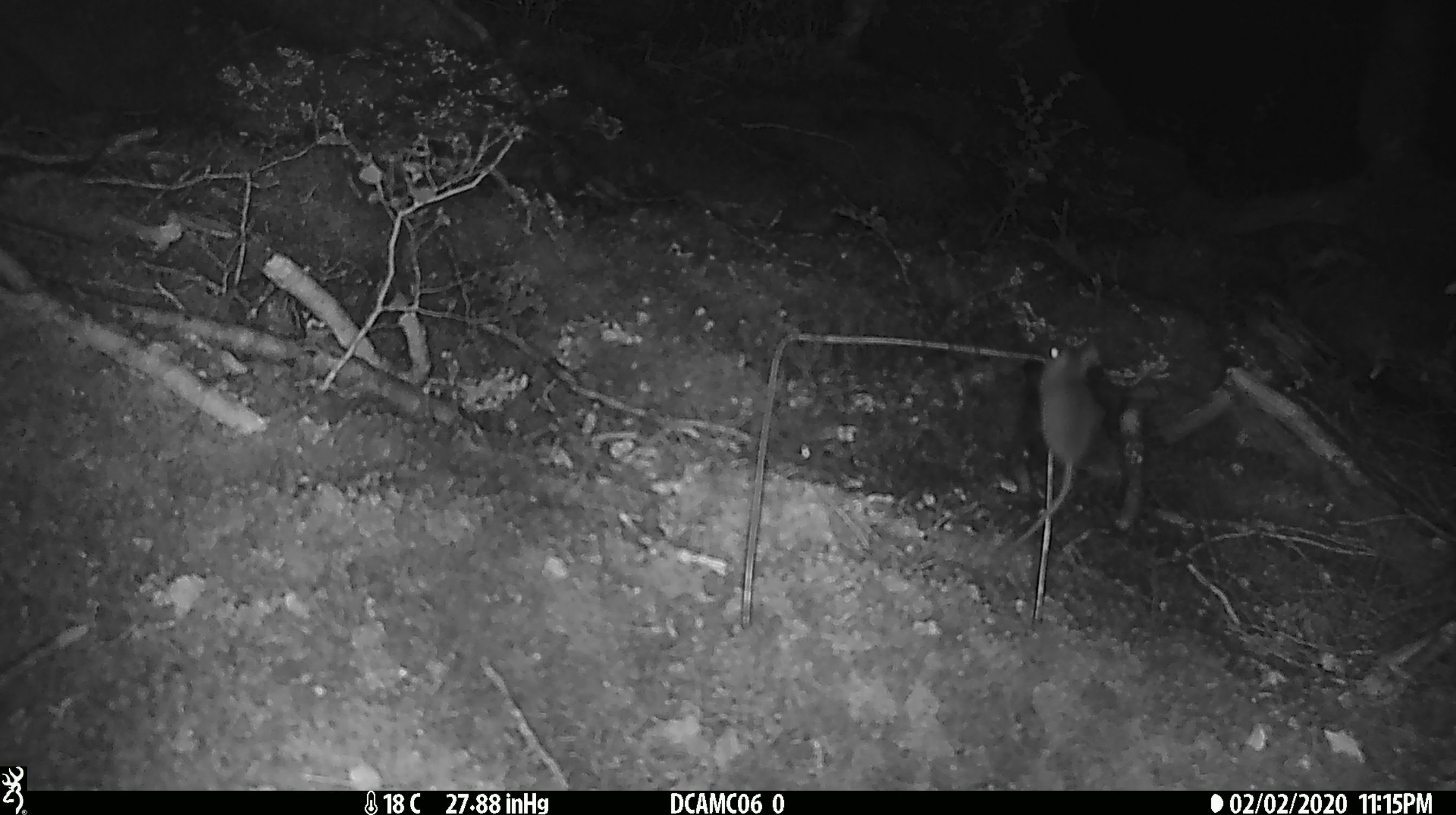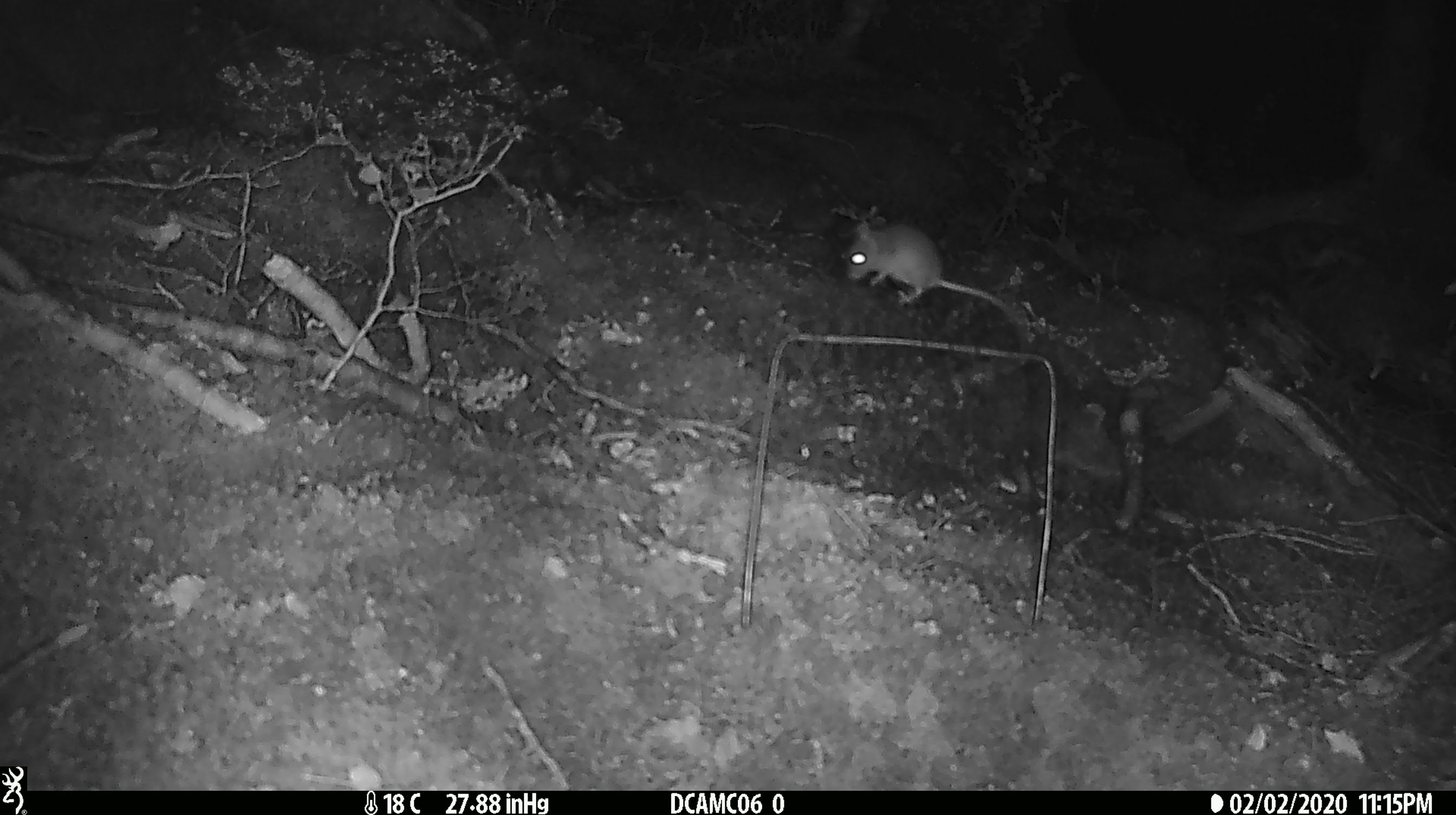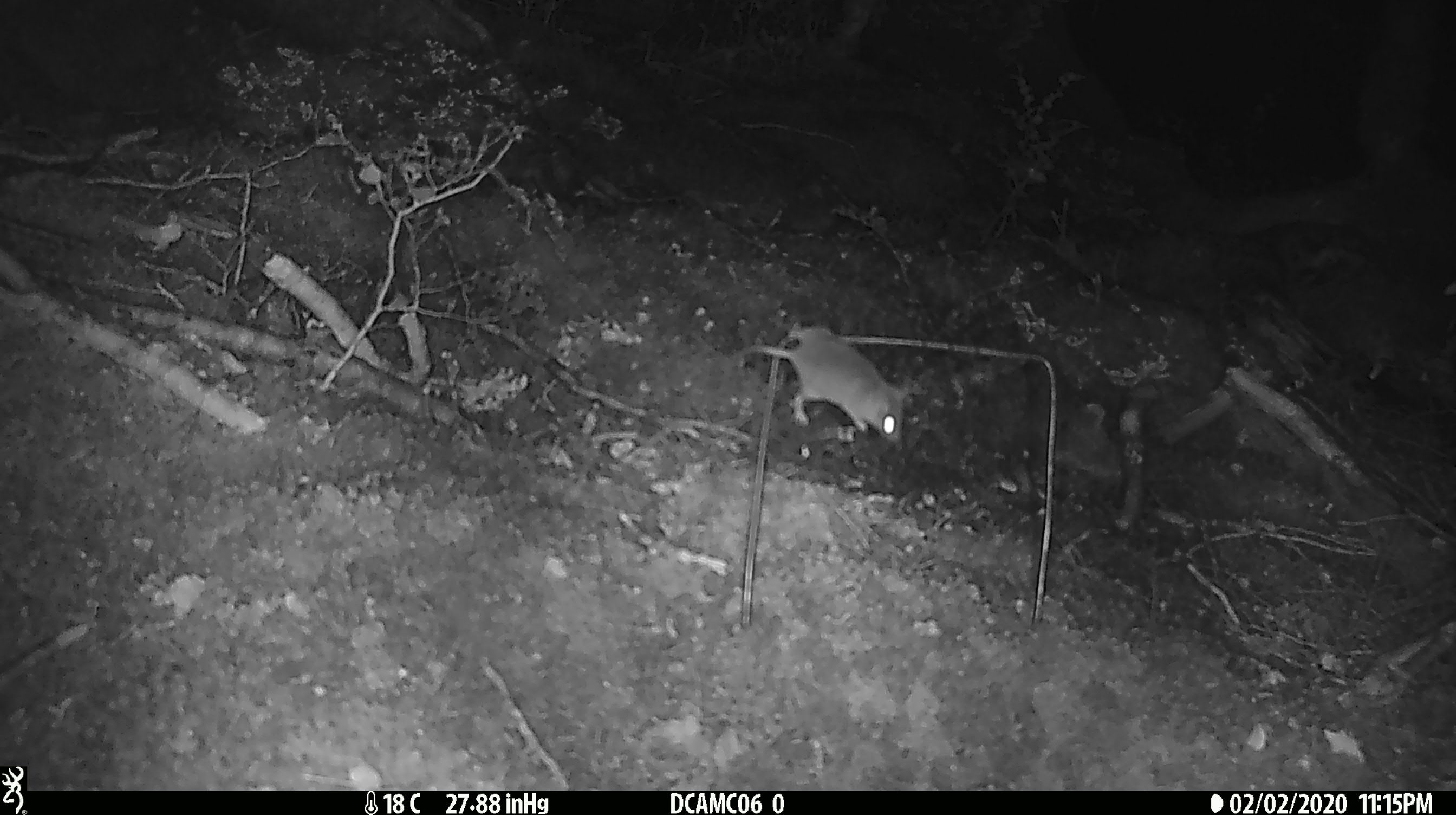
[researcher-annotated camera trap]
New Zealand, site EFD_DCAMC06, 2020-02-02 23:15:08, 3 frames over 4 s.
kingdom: Animalia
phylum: Chordata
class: Mammalia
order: Rodentia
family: Muridae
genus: Mus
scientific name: Mus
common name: mouse